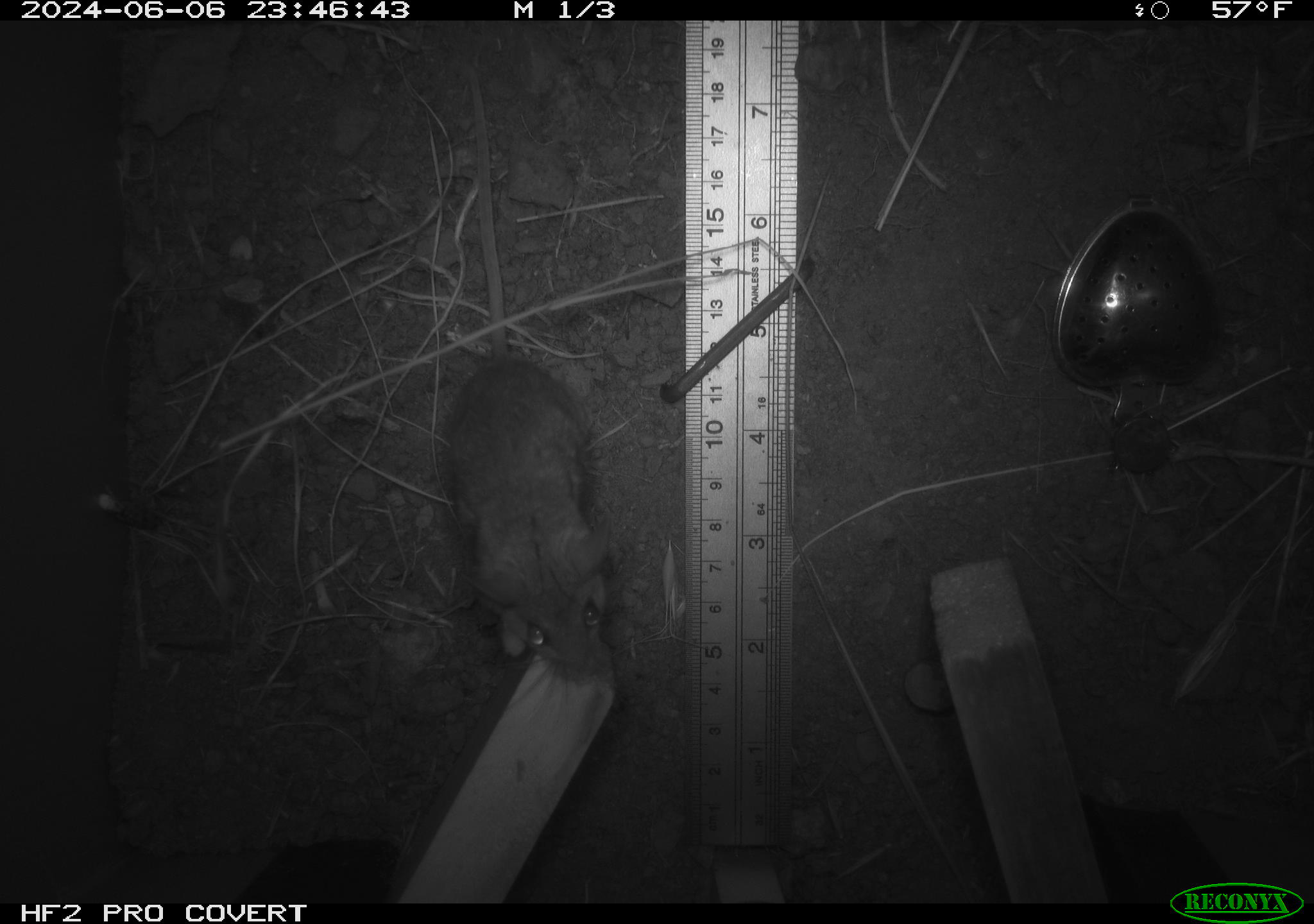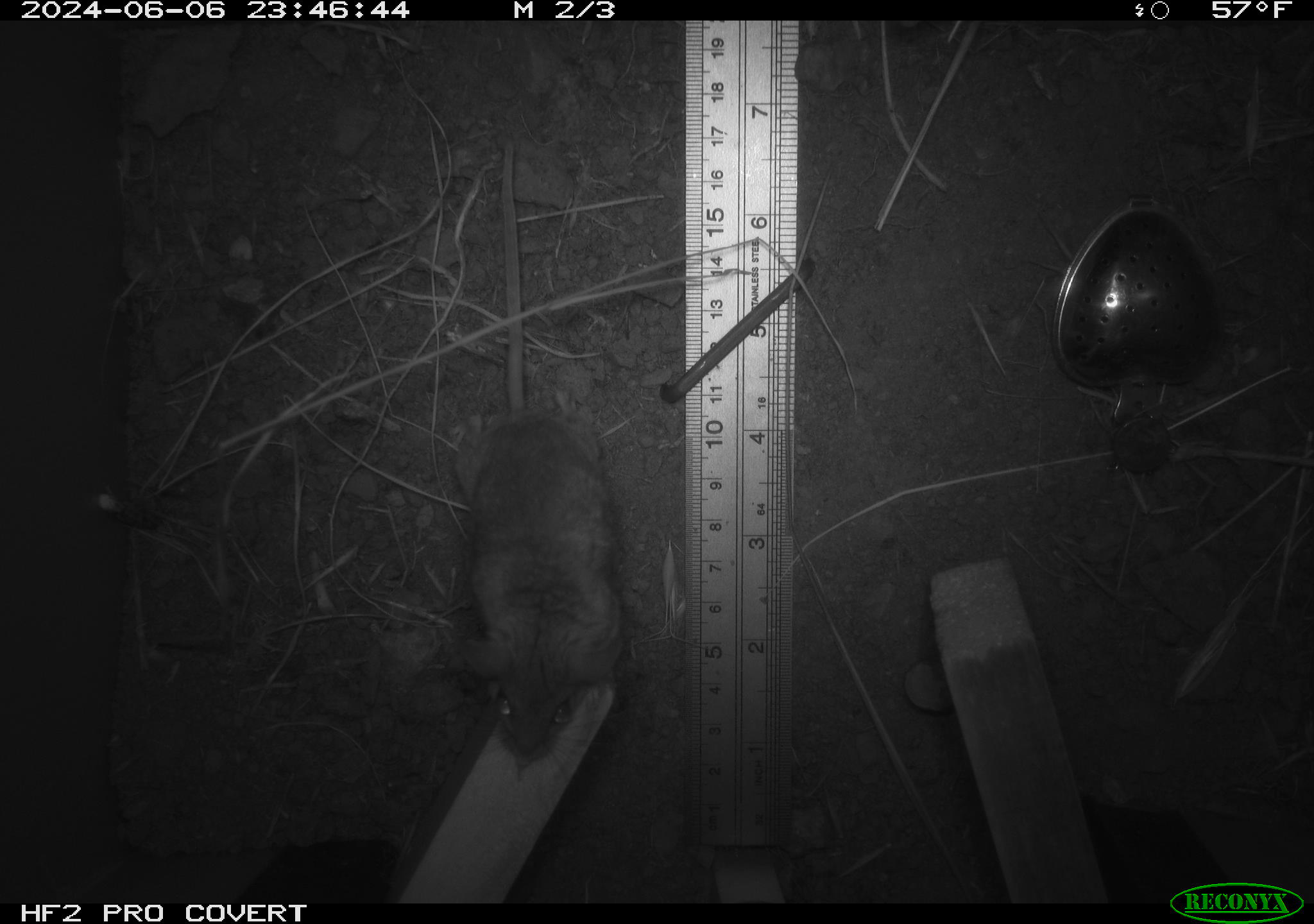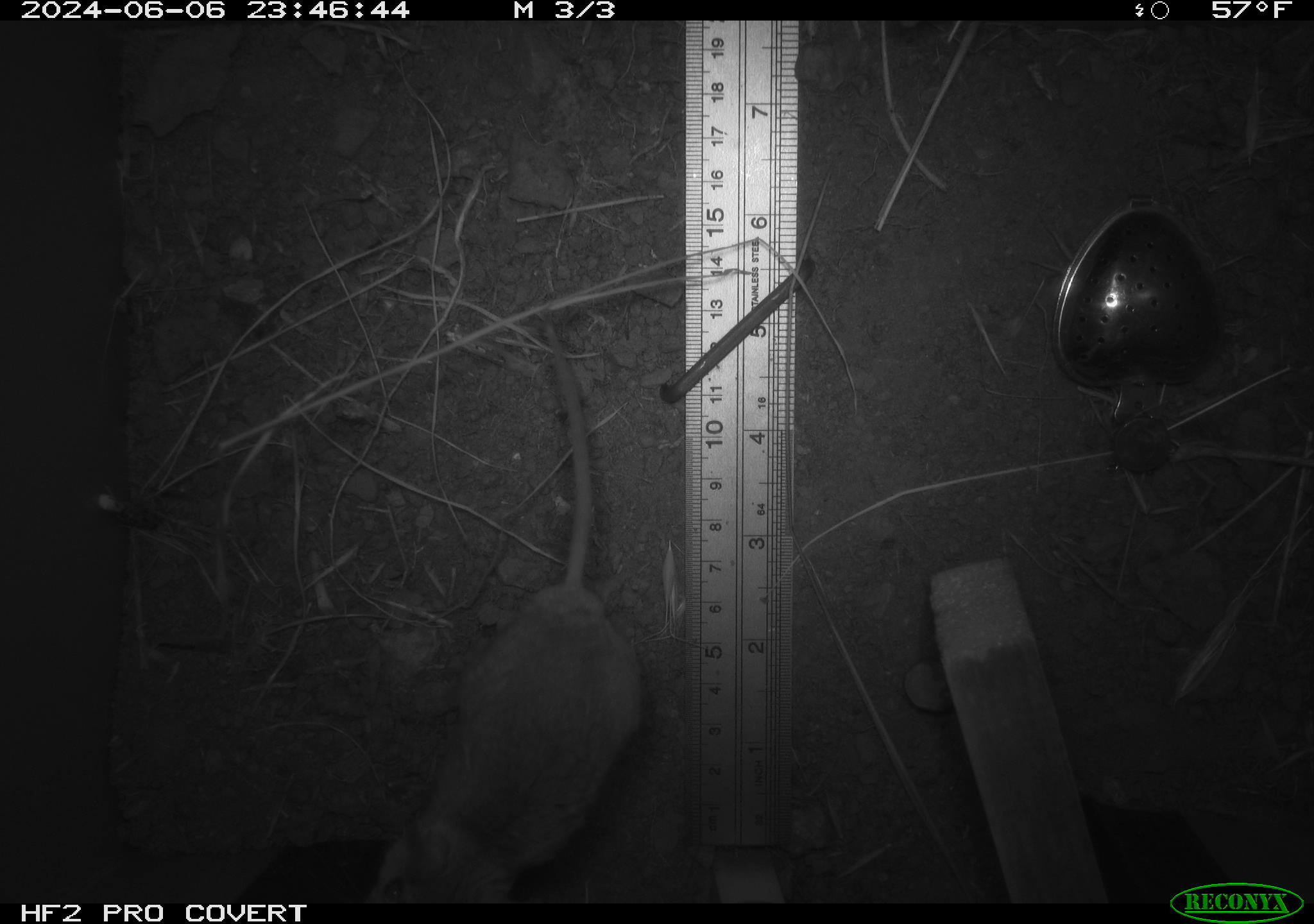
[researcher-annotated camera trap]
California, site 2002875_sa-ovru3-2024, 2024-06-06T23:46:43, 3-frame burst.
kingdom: Animalia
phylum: Chordata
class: Mammalia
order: Rodentia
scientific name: Rodentia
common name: mouse species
Mouse species (Rodentia).